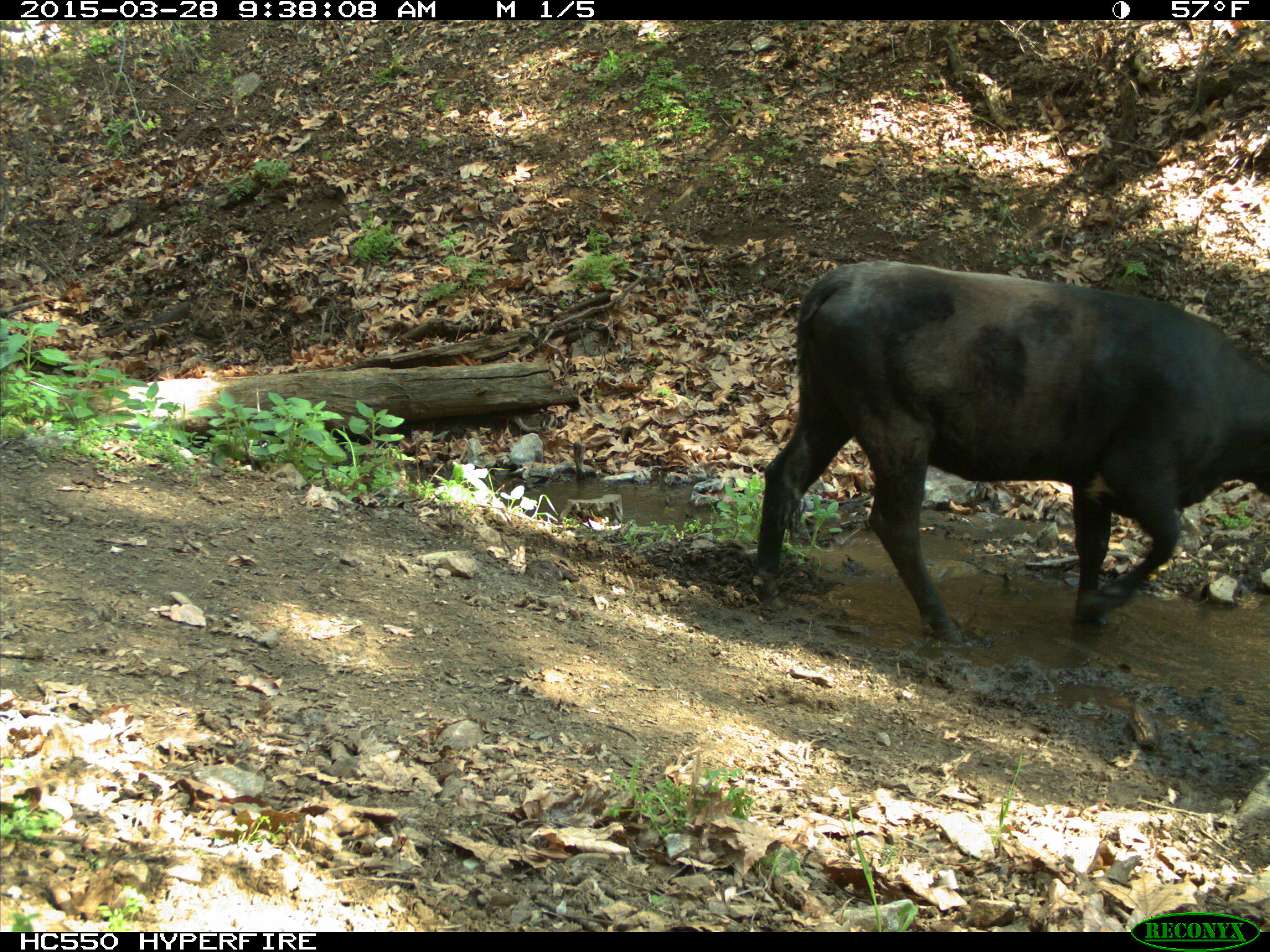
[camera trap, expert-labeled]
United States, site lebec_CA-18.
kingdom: Animalia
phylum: Chordata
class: Mammalia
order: Artiodactyla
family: Bovidae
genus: Bos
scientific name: Bos taurus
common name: domestic cow